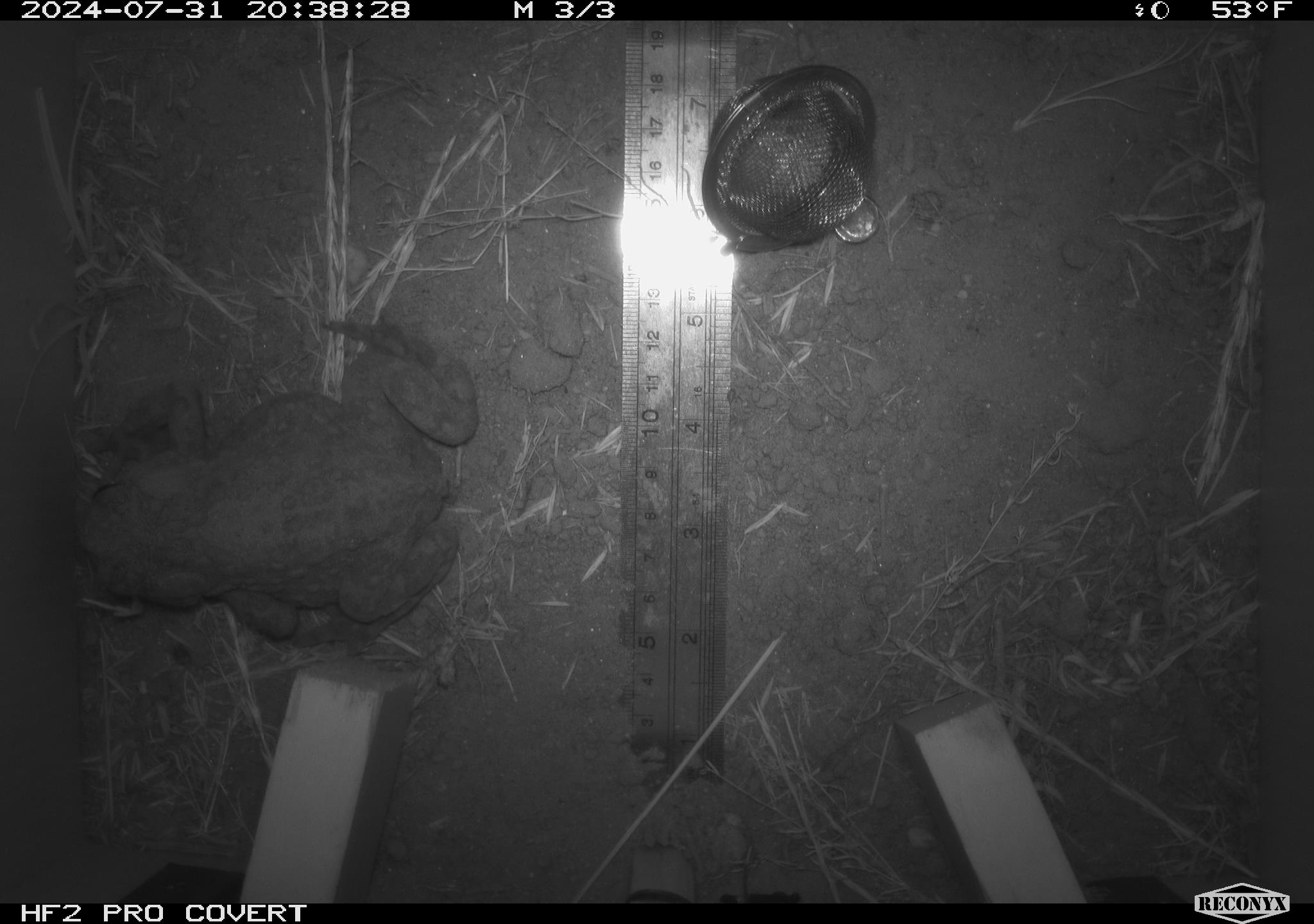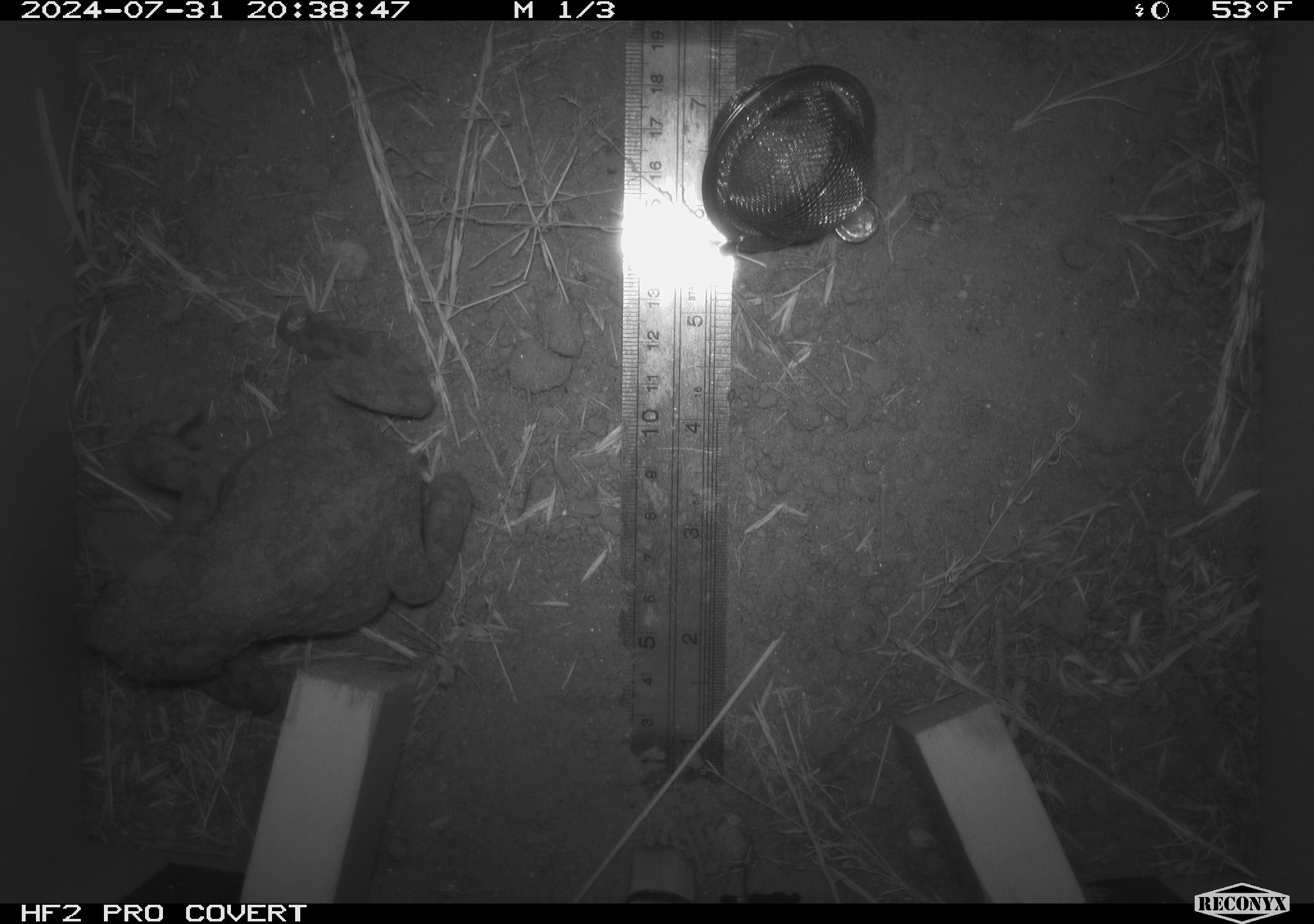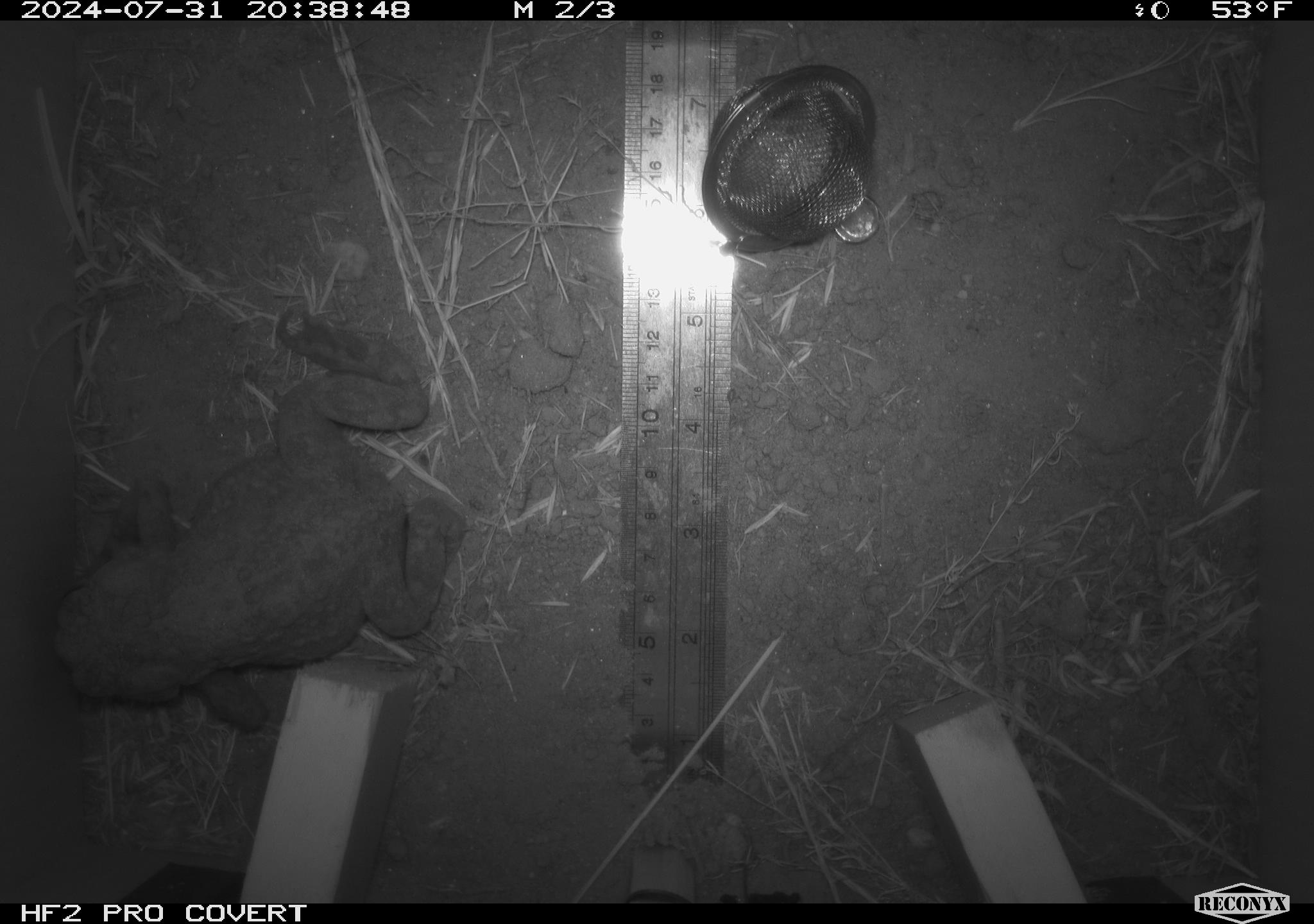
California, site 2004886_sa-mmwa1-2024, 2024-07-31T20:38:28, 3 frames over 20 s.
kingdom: Animalia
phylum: Chordata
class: Amphibia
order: Anura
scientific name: Anura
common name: frogs